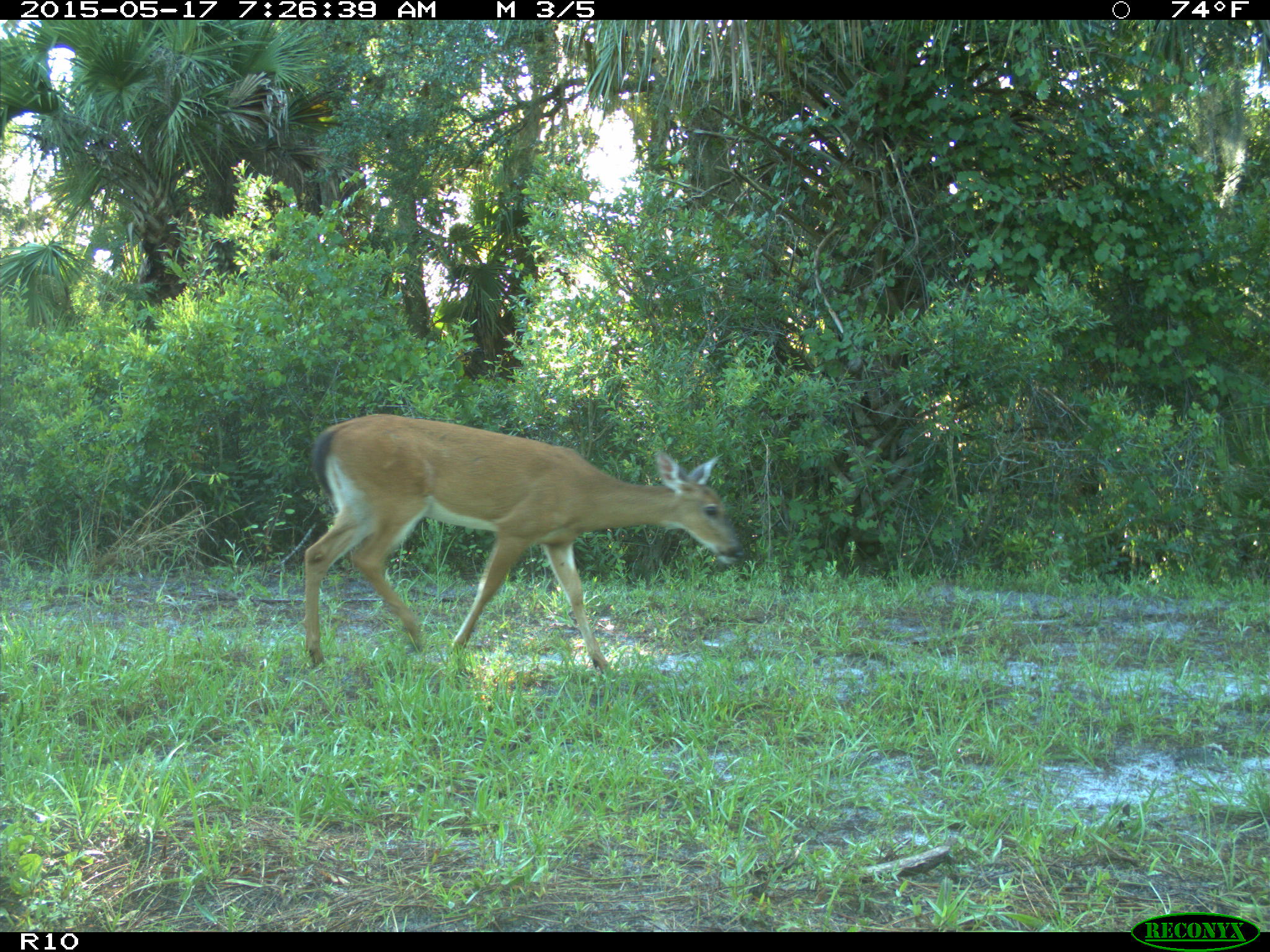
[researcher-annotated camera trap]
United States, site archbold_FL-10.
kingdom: Animalia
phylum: Chordata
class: Mammalia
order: Artiodactyla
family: Cervidae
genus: Odocoileus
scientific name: Odocoileus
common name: deer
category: unidentified deer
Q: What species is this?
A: Unidentified deer (deer) (Odocoileus).